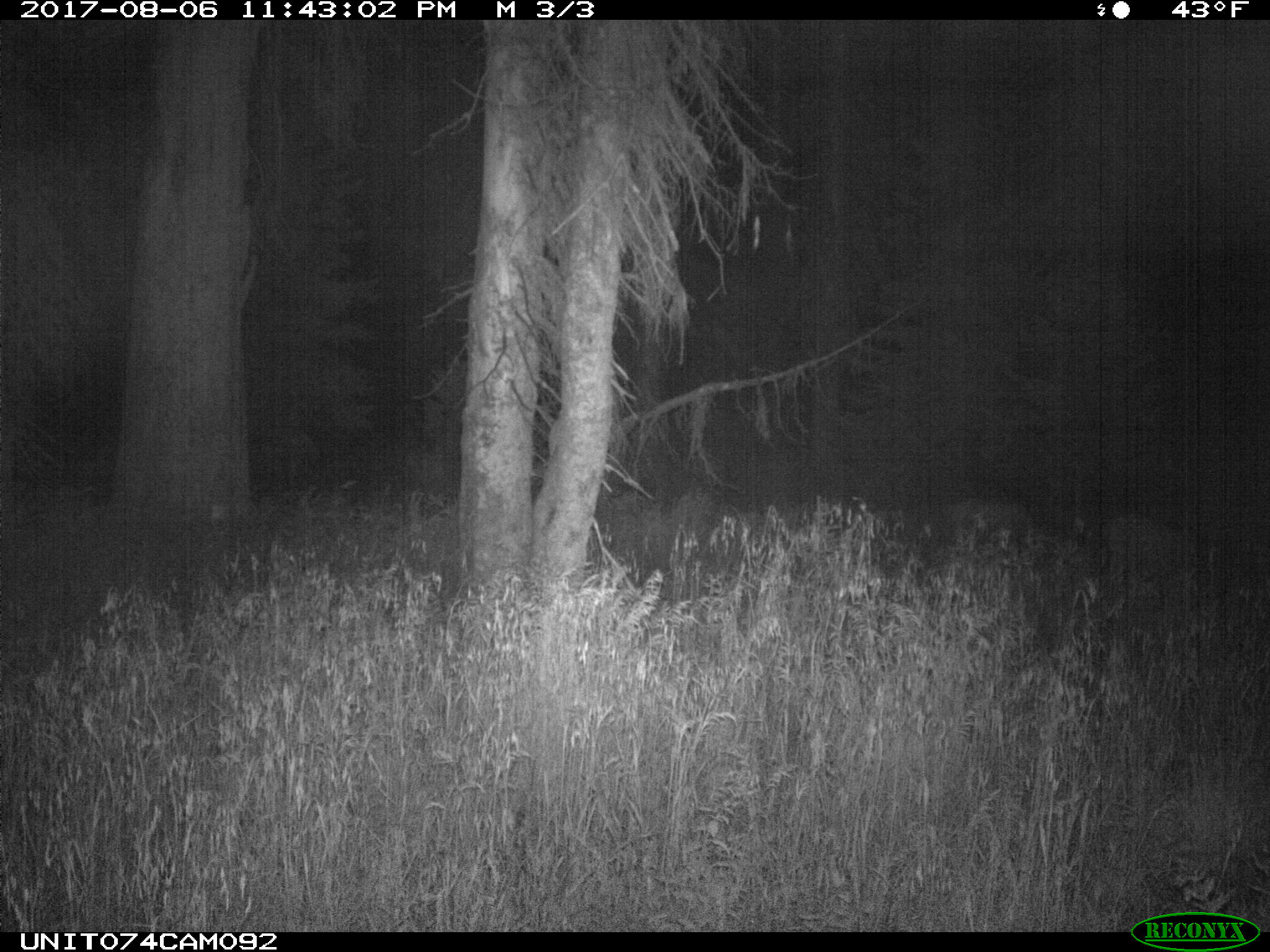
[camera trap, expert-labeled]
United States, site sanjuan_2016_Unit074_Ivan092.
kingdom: Animalia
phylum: Chordata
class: Mammalia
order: Artiodactyla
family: Cervidae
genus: Odocoileus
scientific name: Odocoileus hemionus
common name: mule deer